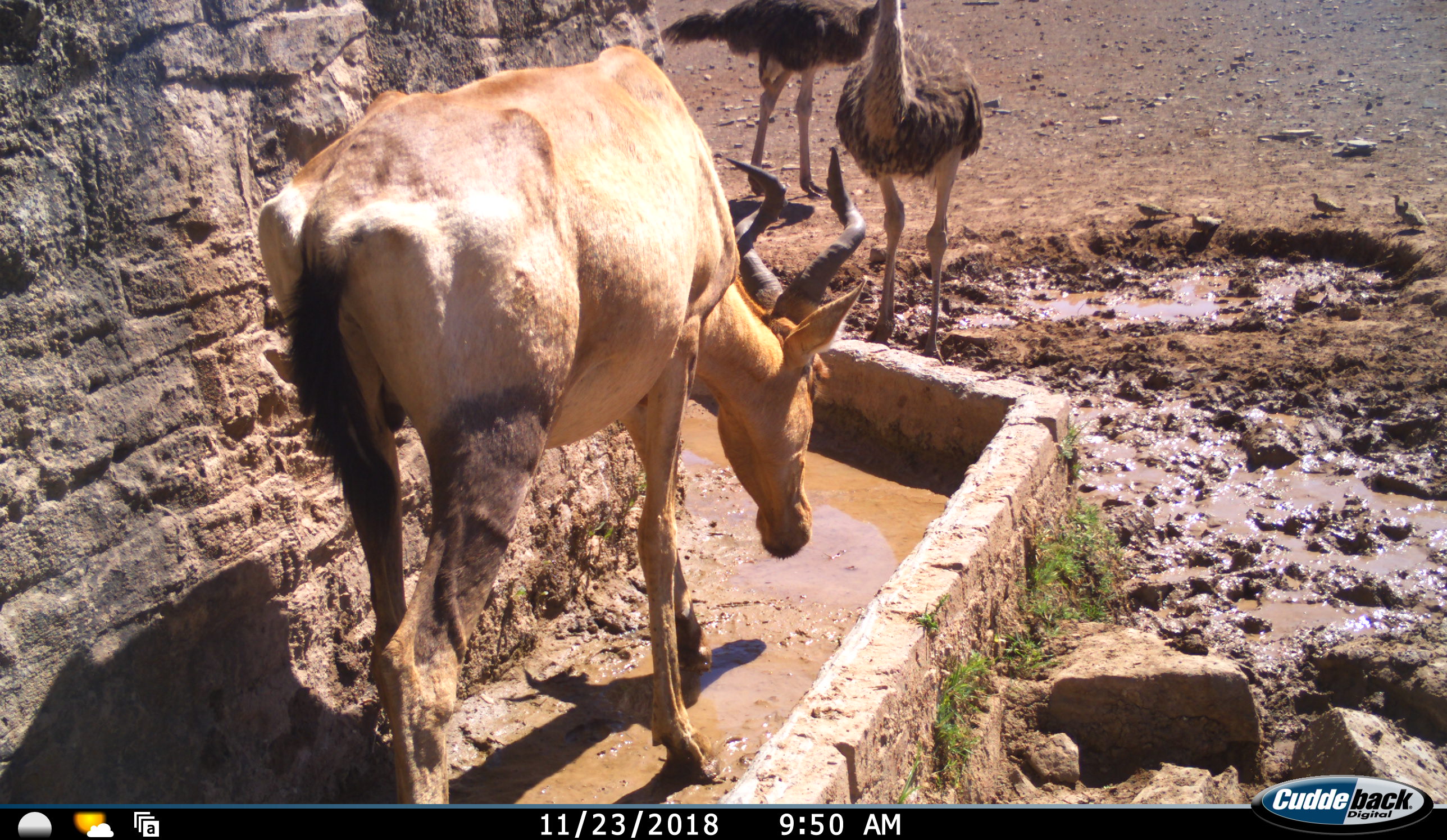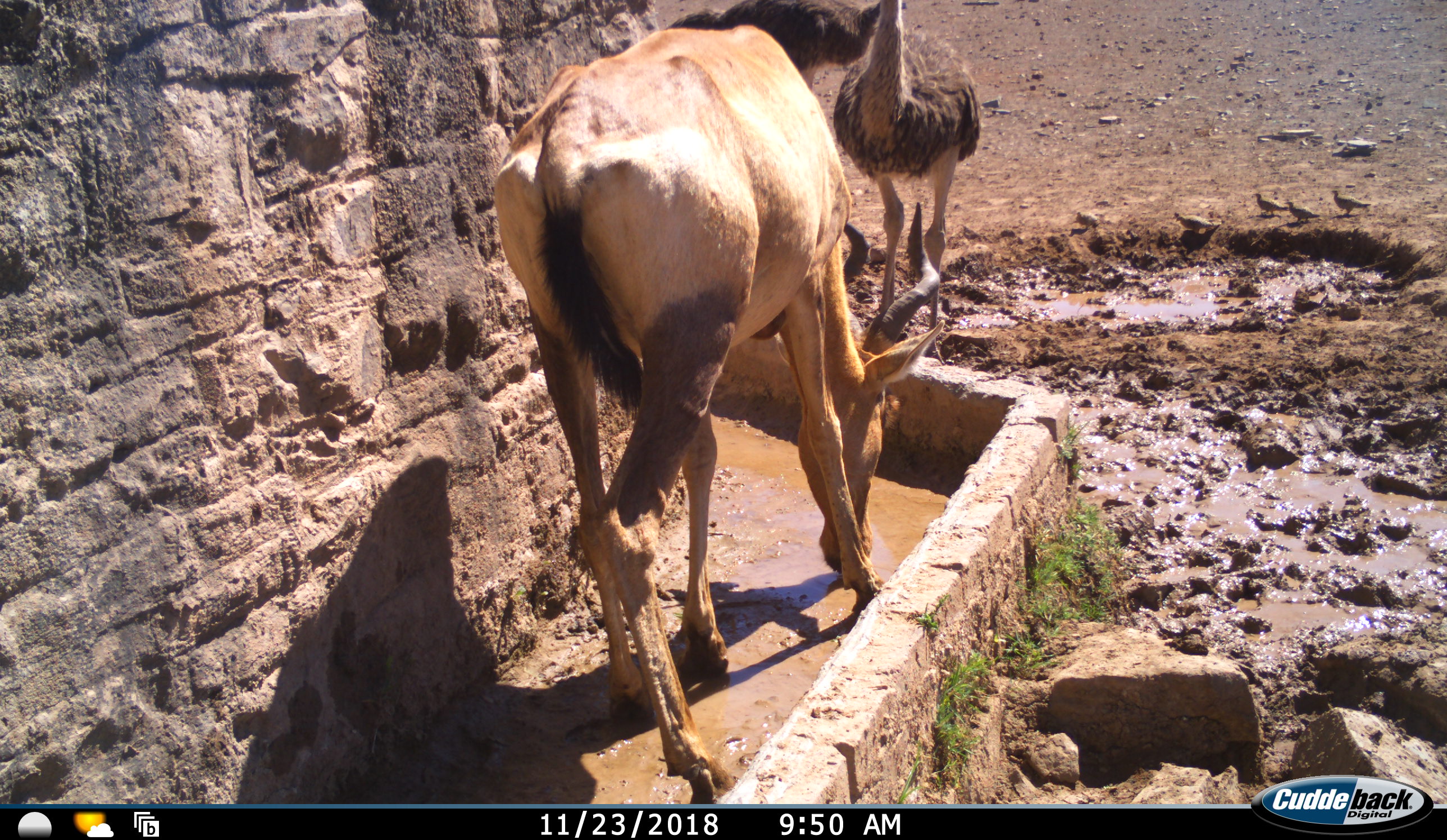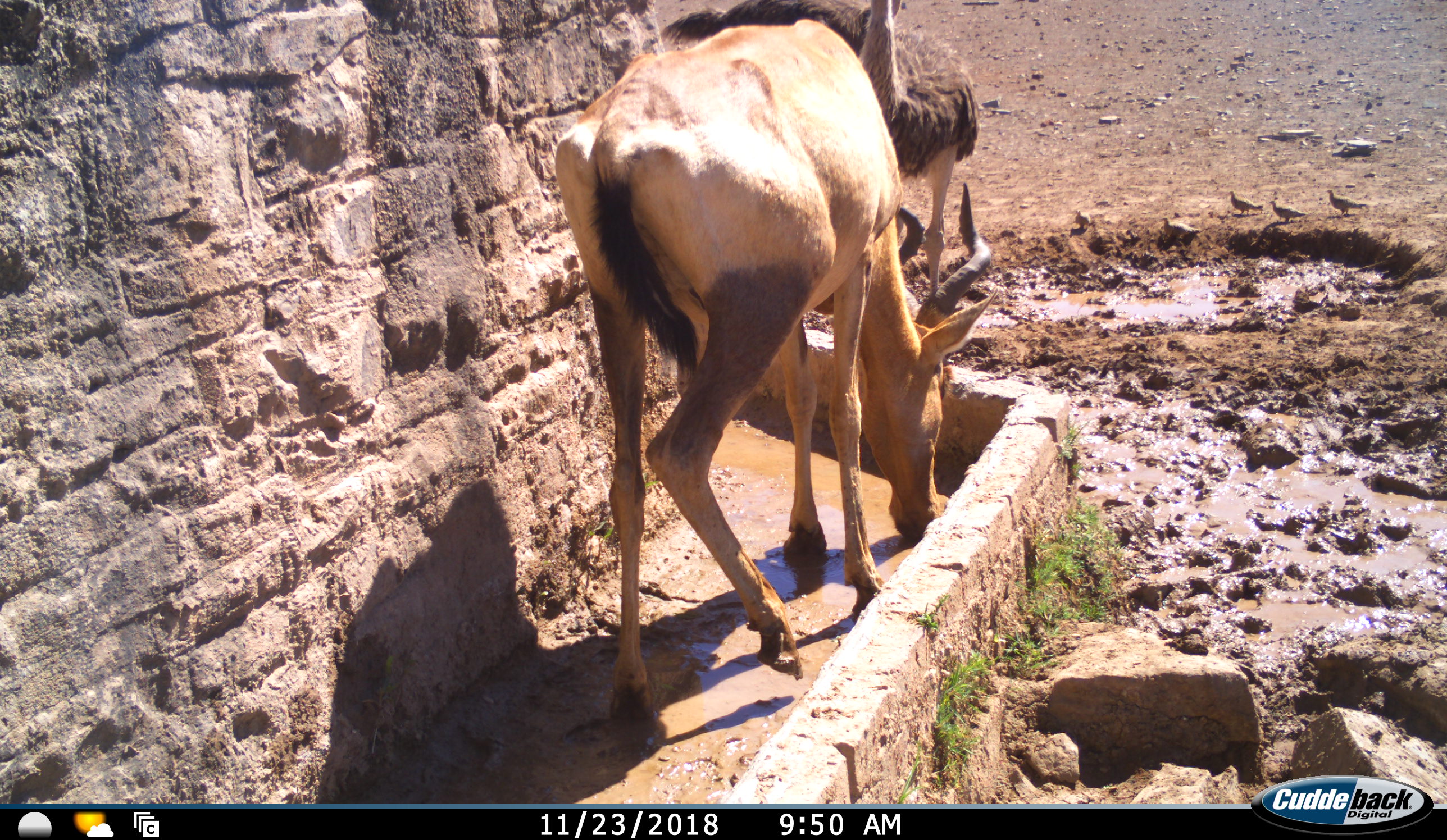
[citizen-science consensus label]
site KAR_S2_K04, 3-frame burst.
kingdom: Animalia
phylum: Chordata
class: Mammalia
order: Artiodactyla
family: Bovidae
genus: Alcelaphus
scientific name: Alcelaphus buselaphus caama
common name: red hartebeest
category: hartebeestred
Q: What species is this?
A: Hartebeestred (red hartebeest) (Alcelaphus buselaphus caama).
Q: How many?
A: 1.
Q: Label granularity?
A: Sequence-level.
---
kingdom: Animalia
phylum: Chordata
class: Aves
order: Struthioniformes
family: Struthionidae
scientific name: Struthionidae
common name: ostrich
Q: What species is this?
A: Ostrich (Struthionidae).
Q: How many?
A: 2.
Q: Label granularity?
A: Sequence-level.